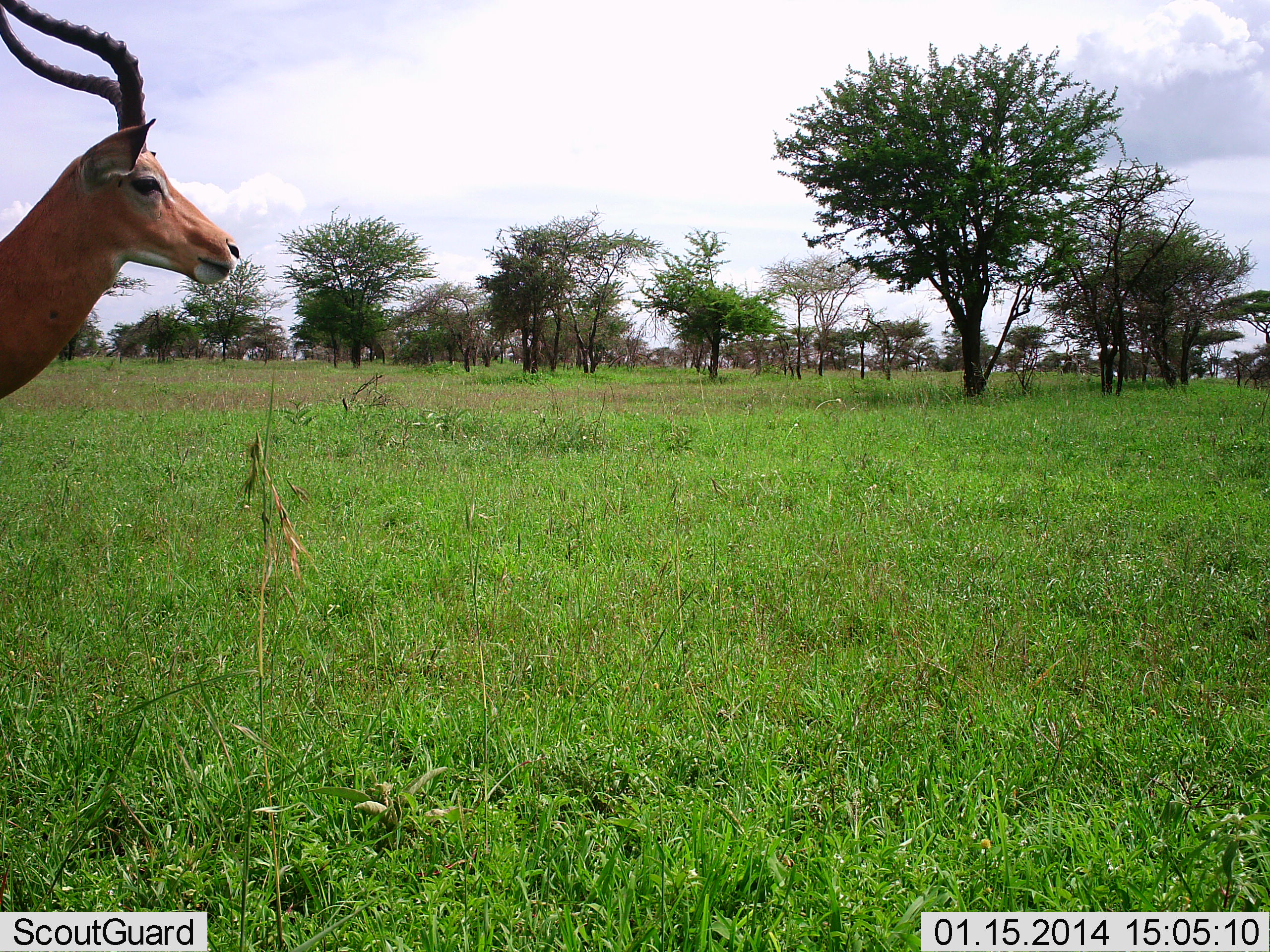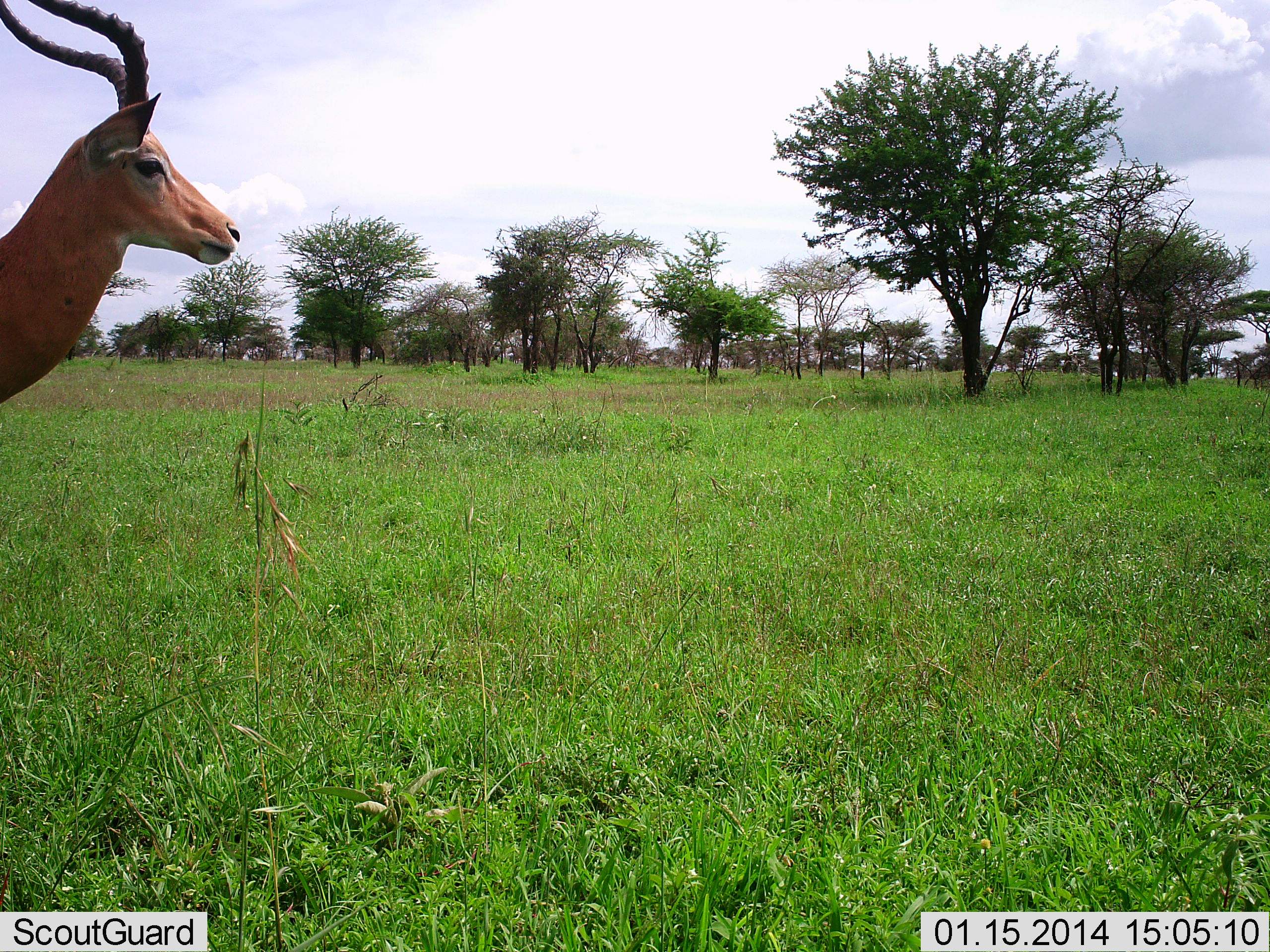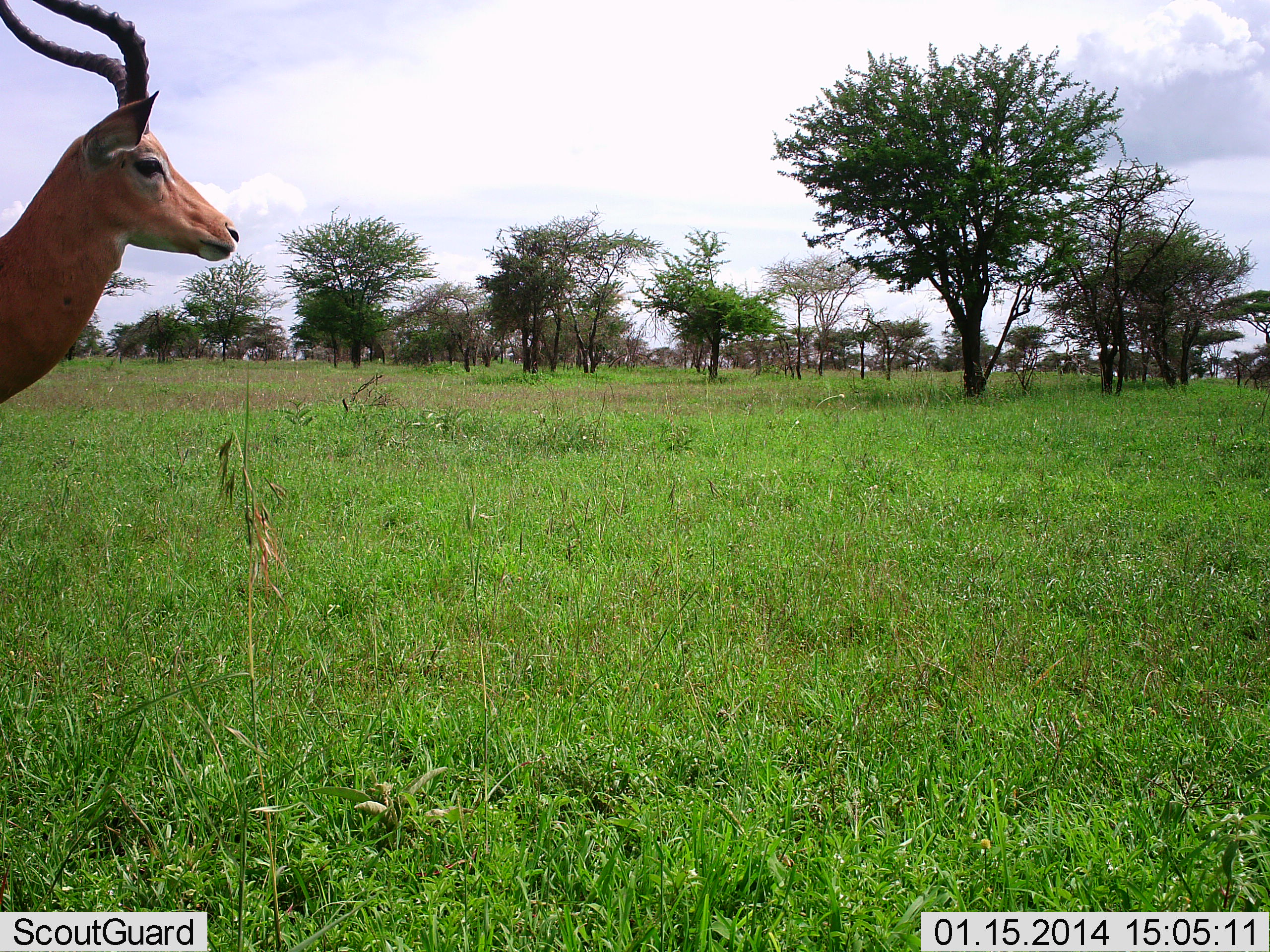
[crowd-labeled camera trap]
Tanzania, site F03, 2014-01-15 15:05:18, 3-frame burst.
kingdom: Animalia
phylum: Chordata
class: Mammalia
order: Artiodactyla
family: Bovidae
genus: Aepyceros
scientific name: Aepyceros melampus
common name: impala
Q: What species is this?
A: Impala (Aepyceros melampus).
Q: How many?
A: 1.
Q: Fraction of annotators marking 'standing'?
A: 100%.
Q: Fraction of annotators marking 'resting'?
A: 0%.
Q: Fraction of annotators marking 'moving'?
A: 0%.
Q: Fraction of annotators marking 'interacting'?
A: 0%.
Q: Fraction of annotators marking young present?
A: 0%.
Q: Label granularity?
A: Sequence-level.